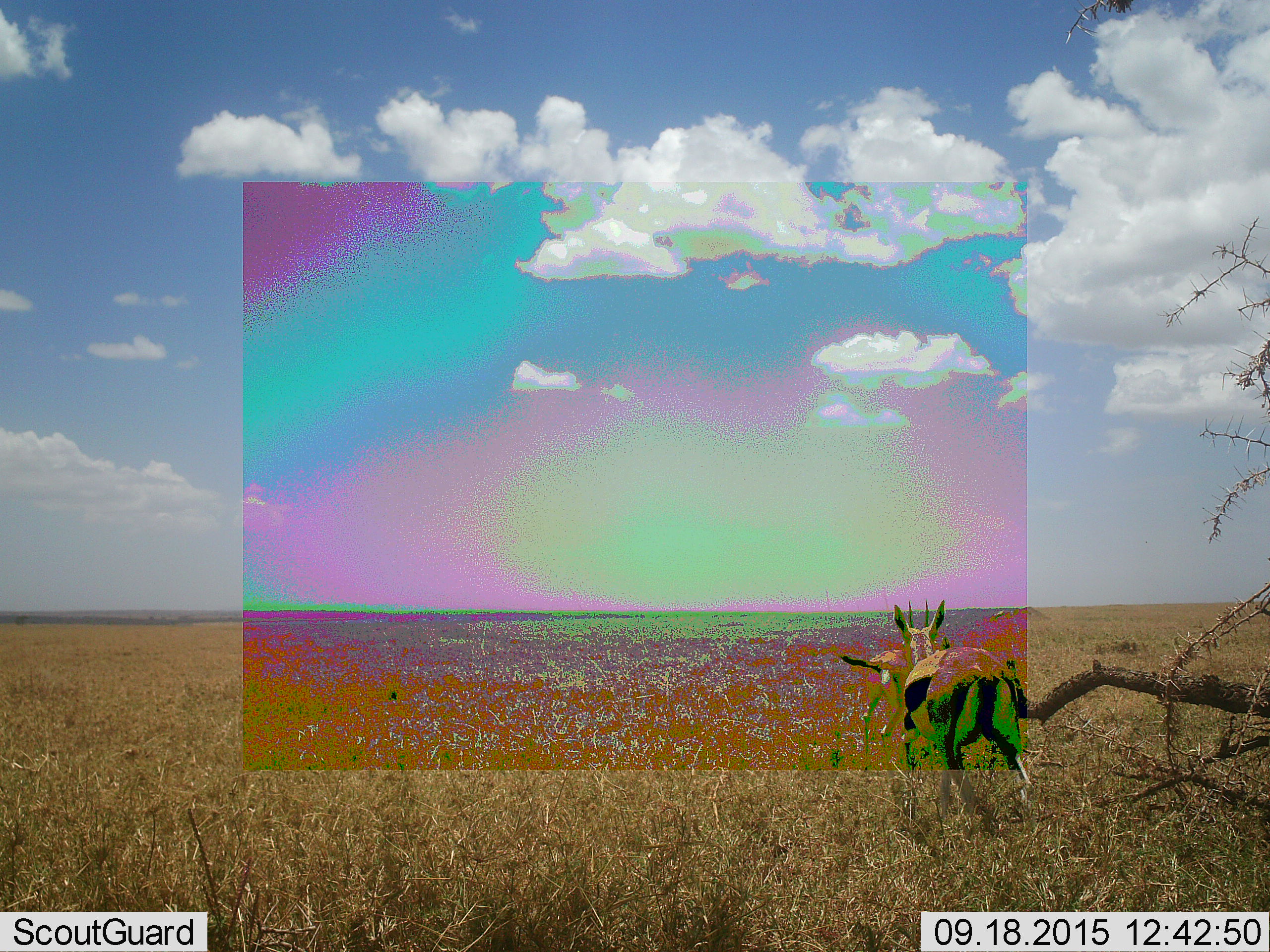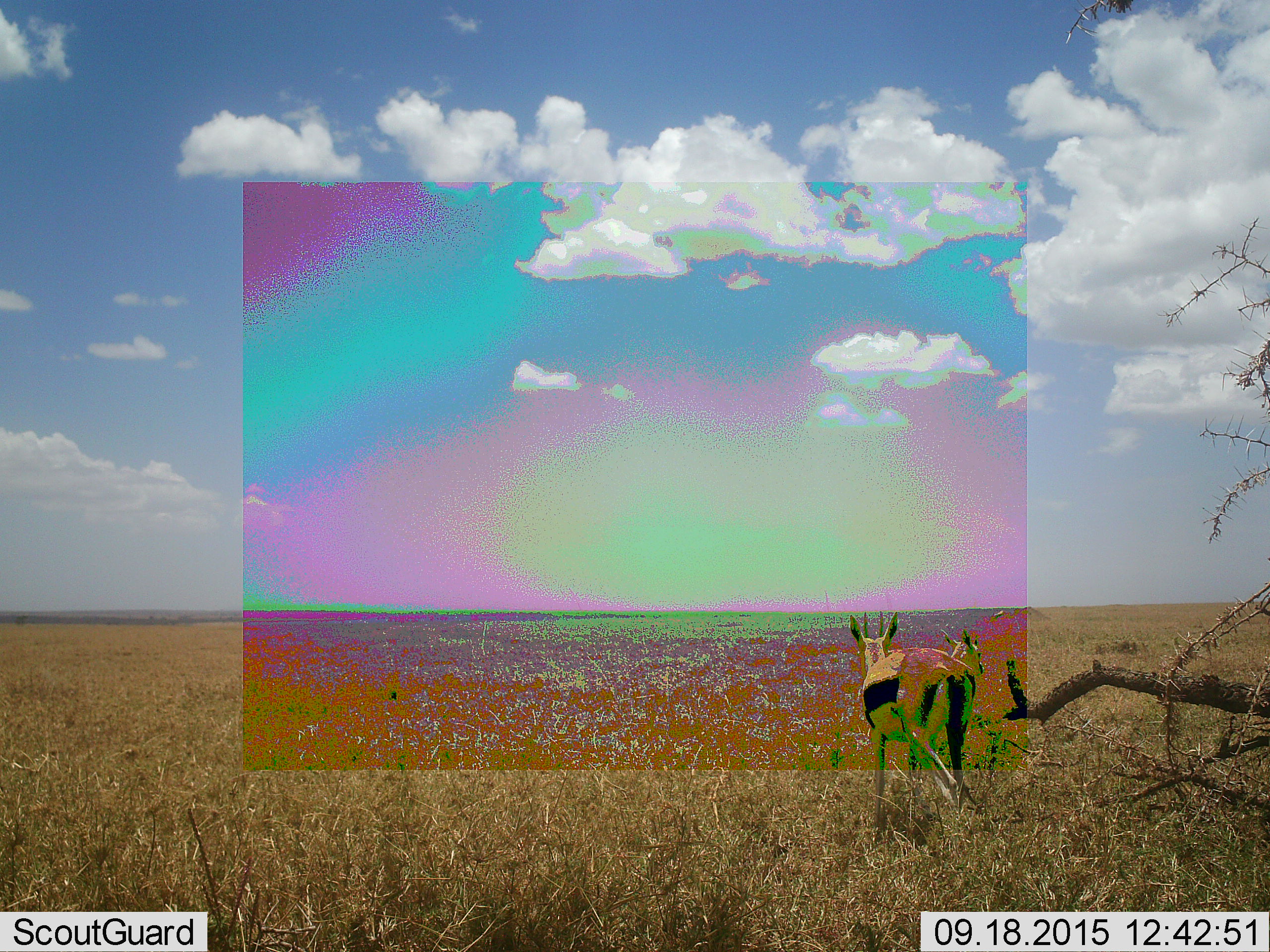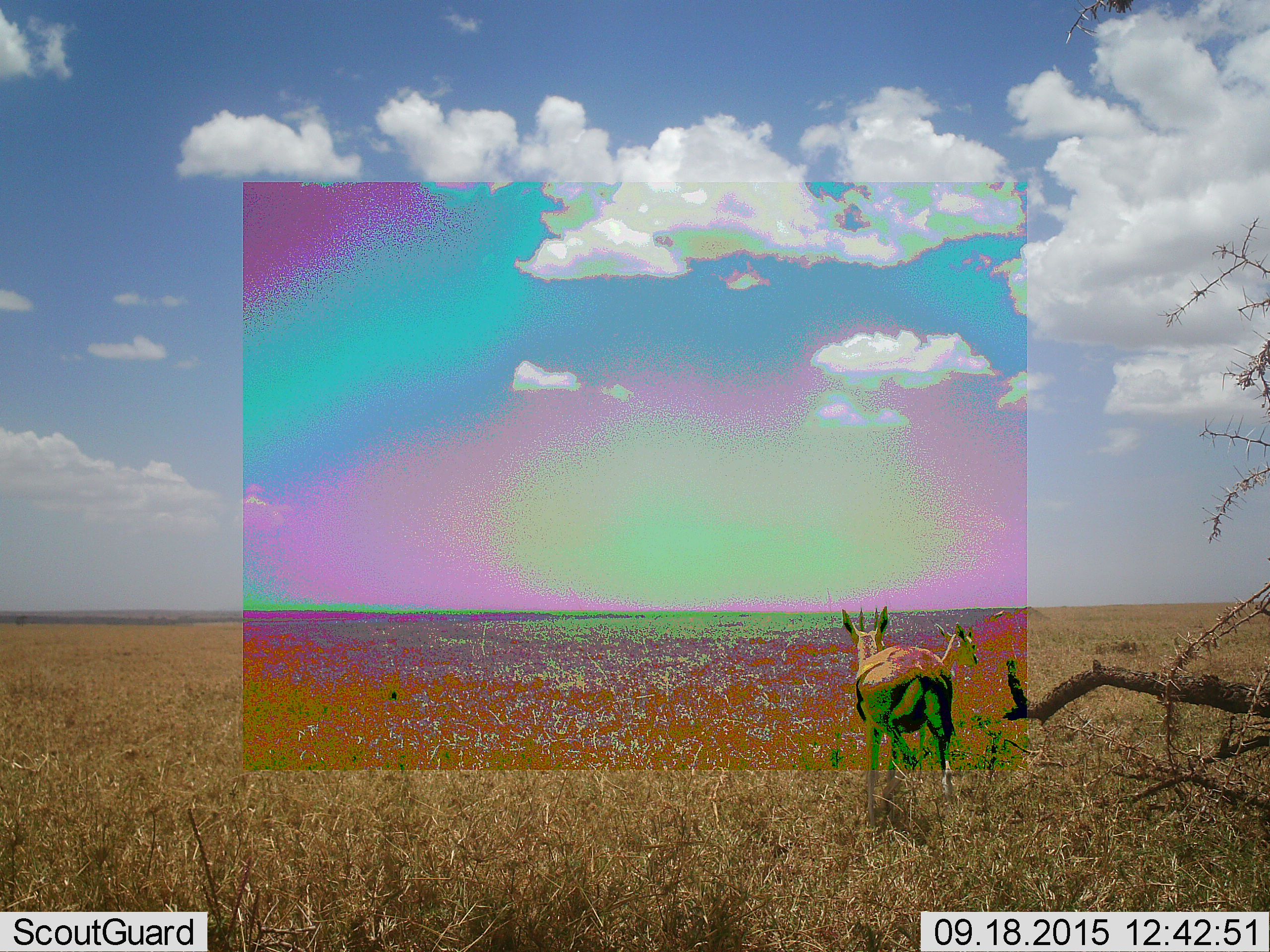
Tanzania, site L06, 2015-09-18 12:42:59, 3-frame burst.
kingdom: Animalia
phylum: Chordata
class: Mammalia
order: Artiodactyla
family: Bovidae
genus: Eudorcas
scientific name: Eudorcas thomsonii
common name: thomson's gazelle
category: gazellethomsons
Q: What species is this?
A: Gazellethomsons (thomson's gazelle) (Eudorcas thomsonii).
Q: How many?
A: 2.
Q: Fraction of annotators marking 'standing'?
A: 33%.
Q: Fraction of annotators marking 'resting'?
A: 0%.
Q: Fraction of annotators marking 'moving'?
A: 100%.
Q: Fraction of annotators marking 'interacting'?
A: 0%.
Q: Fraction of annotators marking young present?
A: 22%.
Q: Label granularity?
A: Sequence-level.